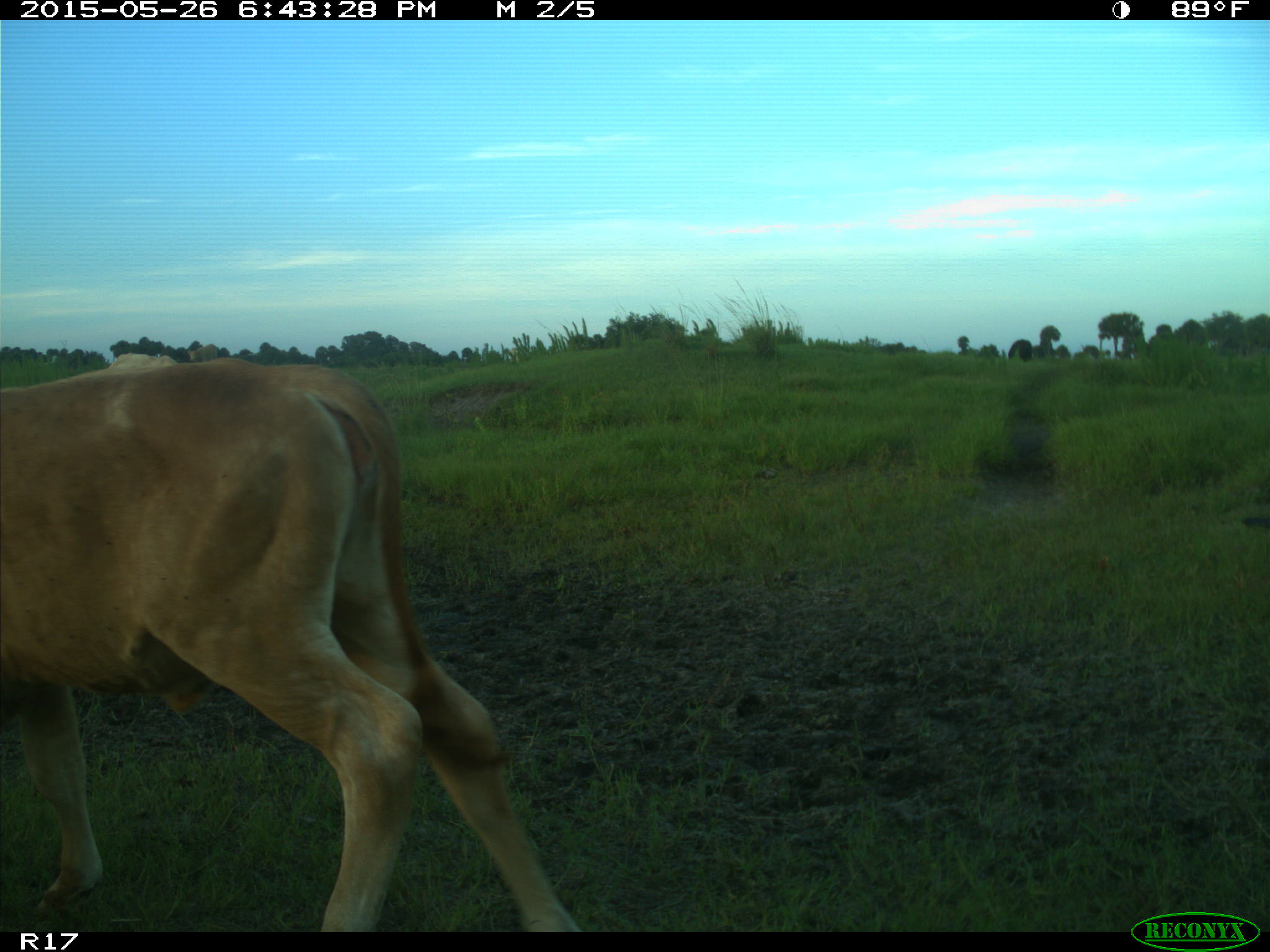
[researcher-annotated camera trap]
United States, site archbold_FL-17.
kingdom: Animalia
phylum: Chordata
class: Mammalia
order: Artiodactyla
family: Bovidae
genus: Bos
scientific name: Bos taurus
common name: domestic cow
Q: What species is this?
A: Bos taurus (domestic cow).